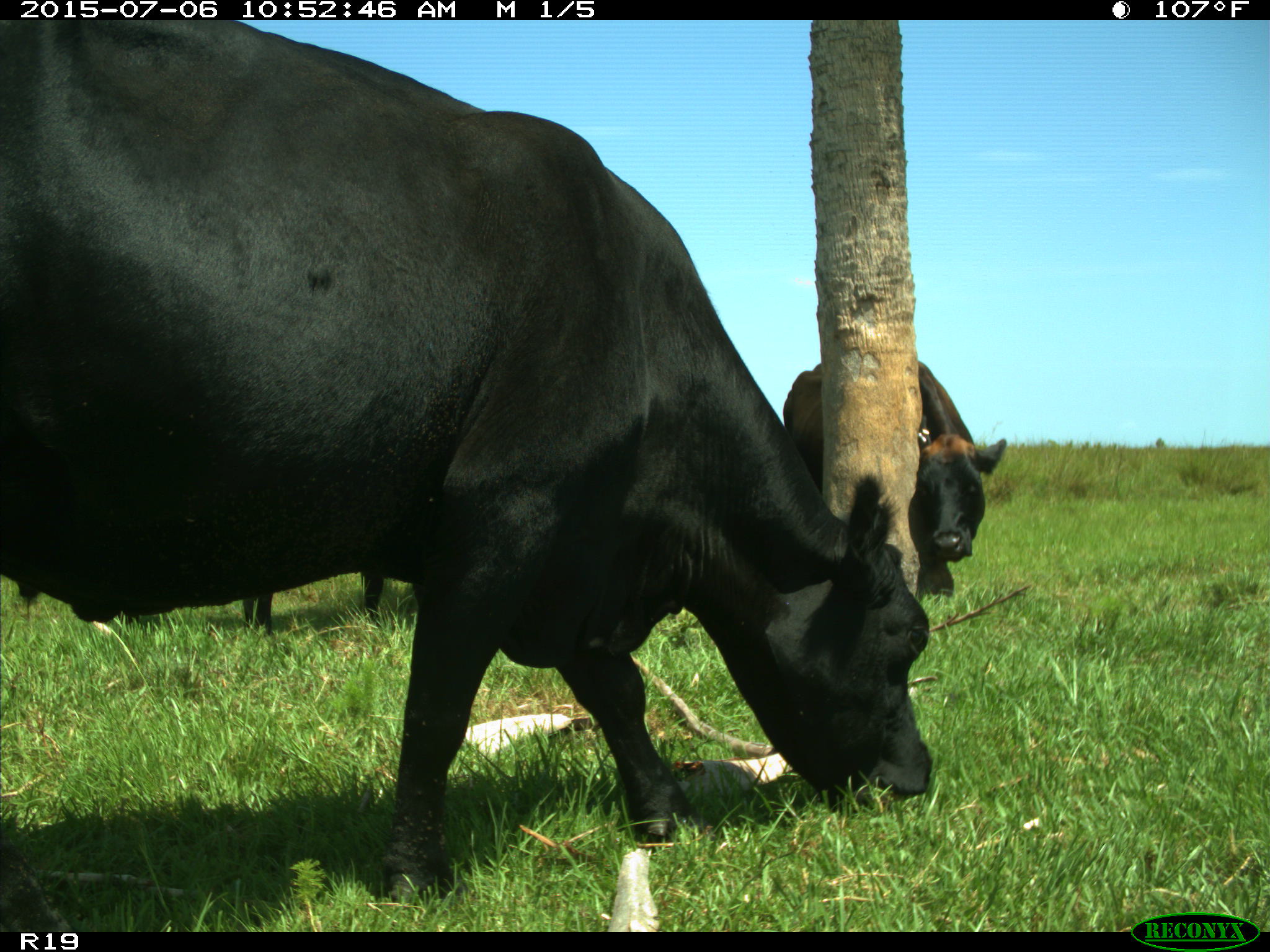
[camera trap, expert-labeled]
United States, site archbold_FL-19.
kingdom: Animalia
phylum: Chordata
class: Mammalia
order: Artiodactyla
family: Bovidae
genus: Bos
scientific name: Bos taurus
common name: domestic cow